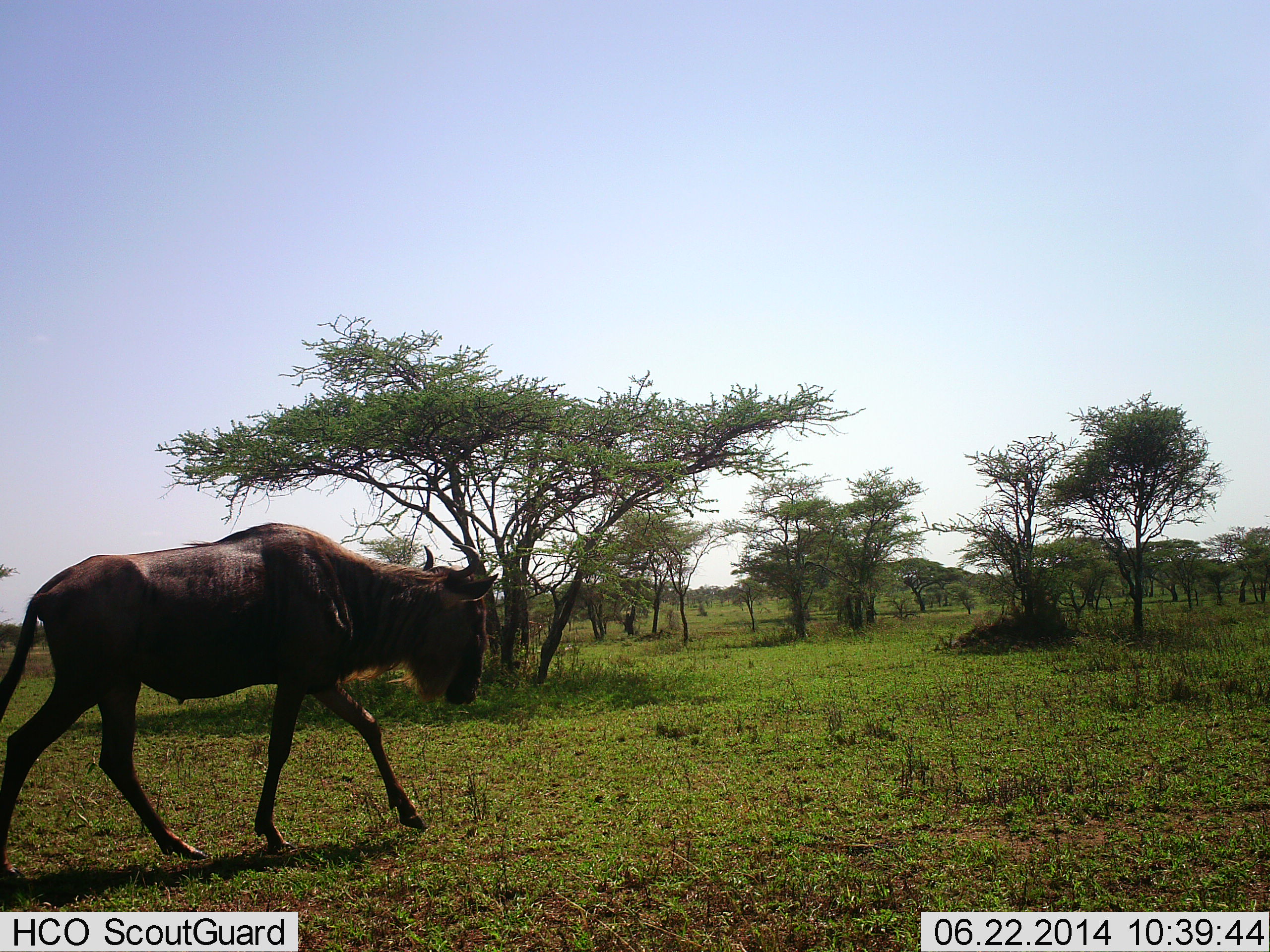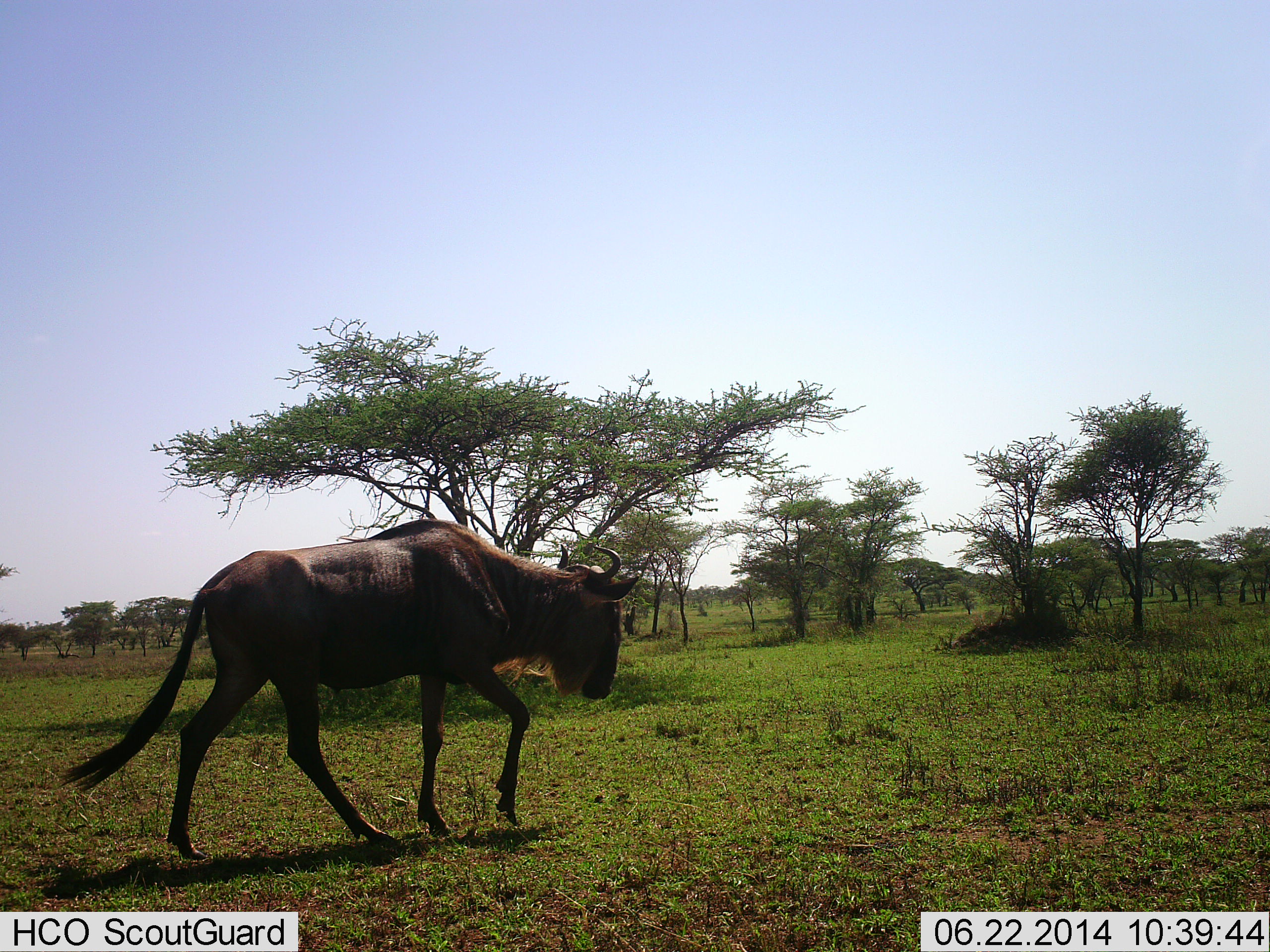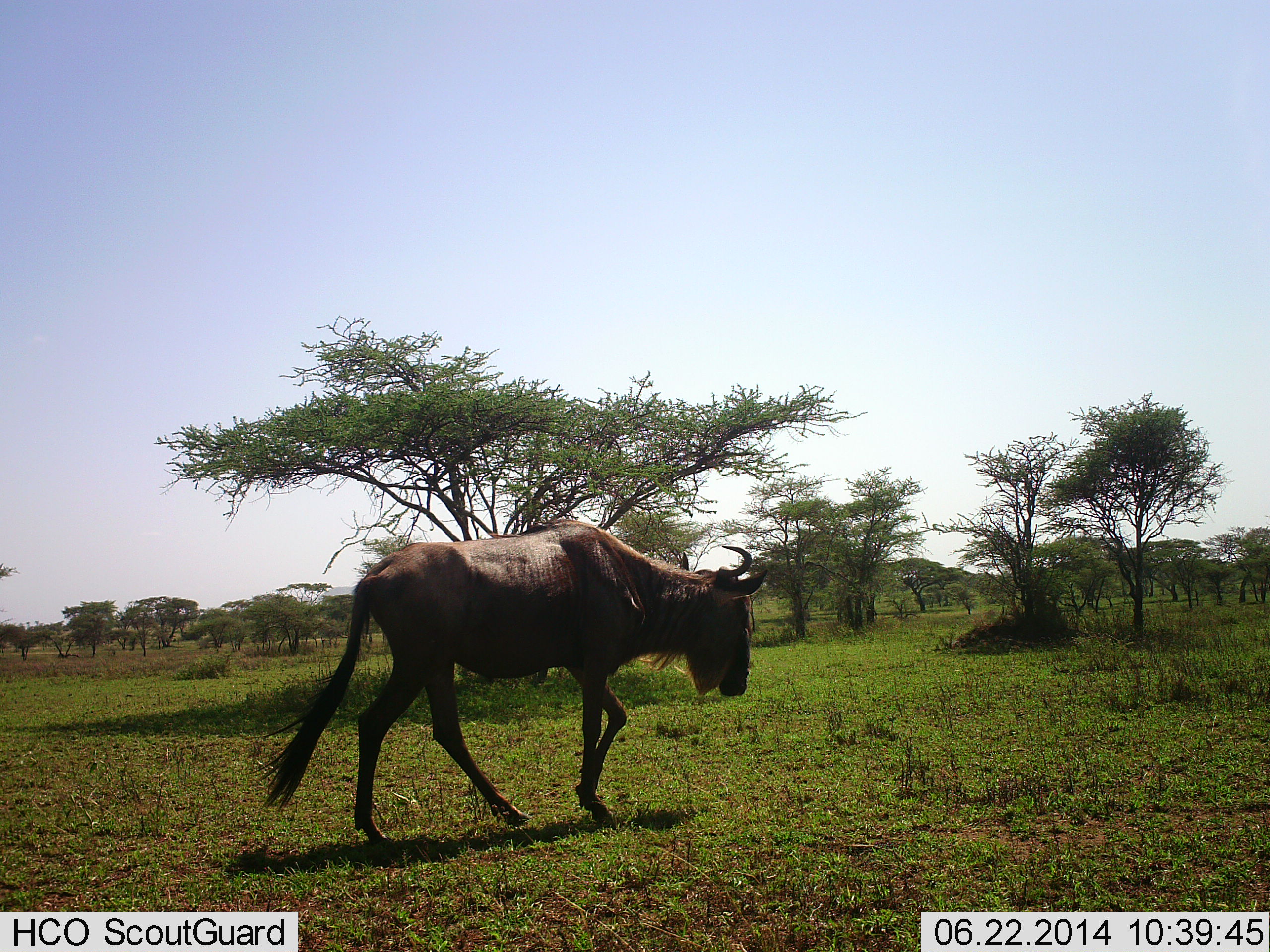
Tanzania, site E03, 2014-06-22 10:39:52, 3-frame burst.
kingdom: Animalia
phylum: Chordata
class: Mammalia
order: Artiodactyla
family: Bovidae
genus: Connochaetes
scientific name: Connochaetes taurinus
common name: blue wildebeest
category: wildebeest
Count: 1.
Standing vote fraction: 0%.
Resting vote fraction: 0%.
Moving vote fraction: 100%.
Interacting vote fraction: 0%.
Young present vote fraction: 0%.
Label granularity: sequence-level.